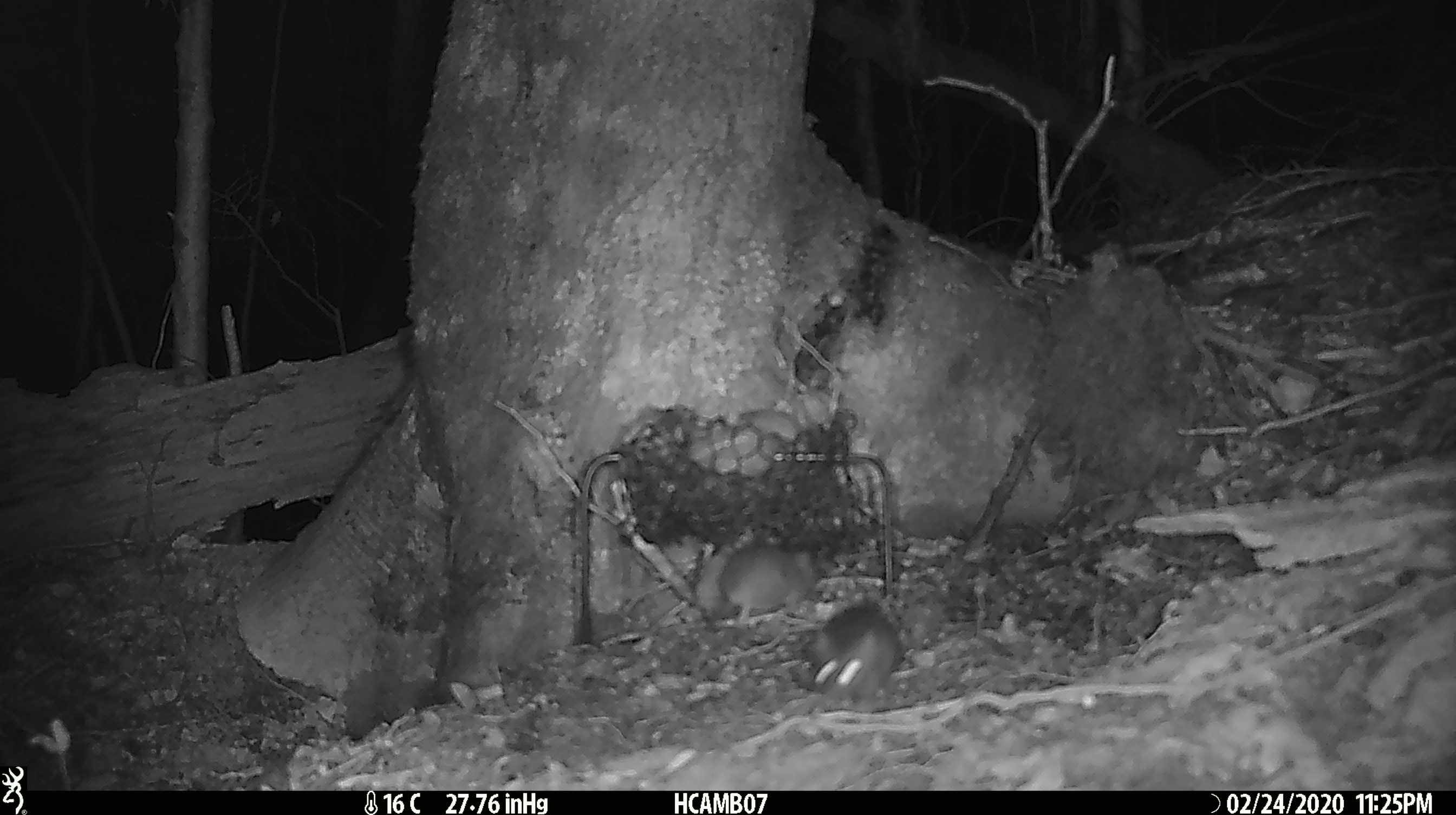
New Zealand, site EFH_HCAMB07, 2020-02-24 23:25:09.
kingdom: Animalia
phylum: Chordata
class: Mammalia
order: Rodentia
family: Muridae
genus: Mus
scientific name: Mus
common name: mouse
Mouse (Mus).